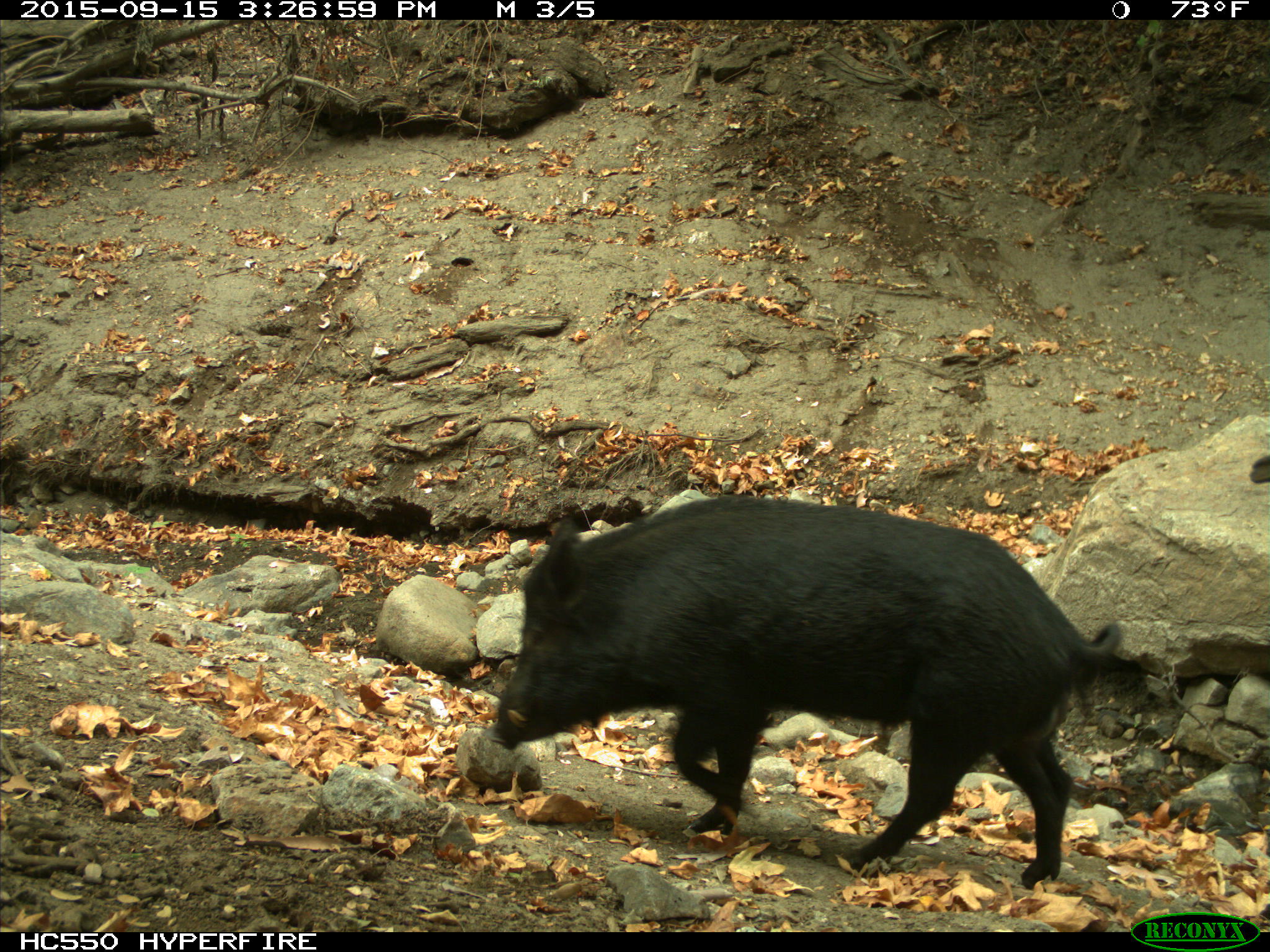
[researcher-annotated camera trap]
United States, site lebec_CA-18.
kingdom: Animalia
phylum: Chordata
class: Mammalia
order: Artiodactyla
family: Suidae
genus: Sus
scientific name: Sus scrofa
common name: wild boar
Sus scrofa (wild boar).